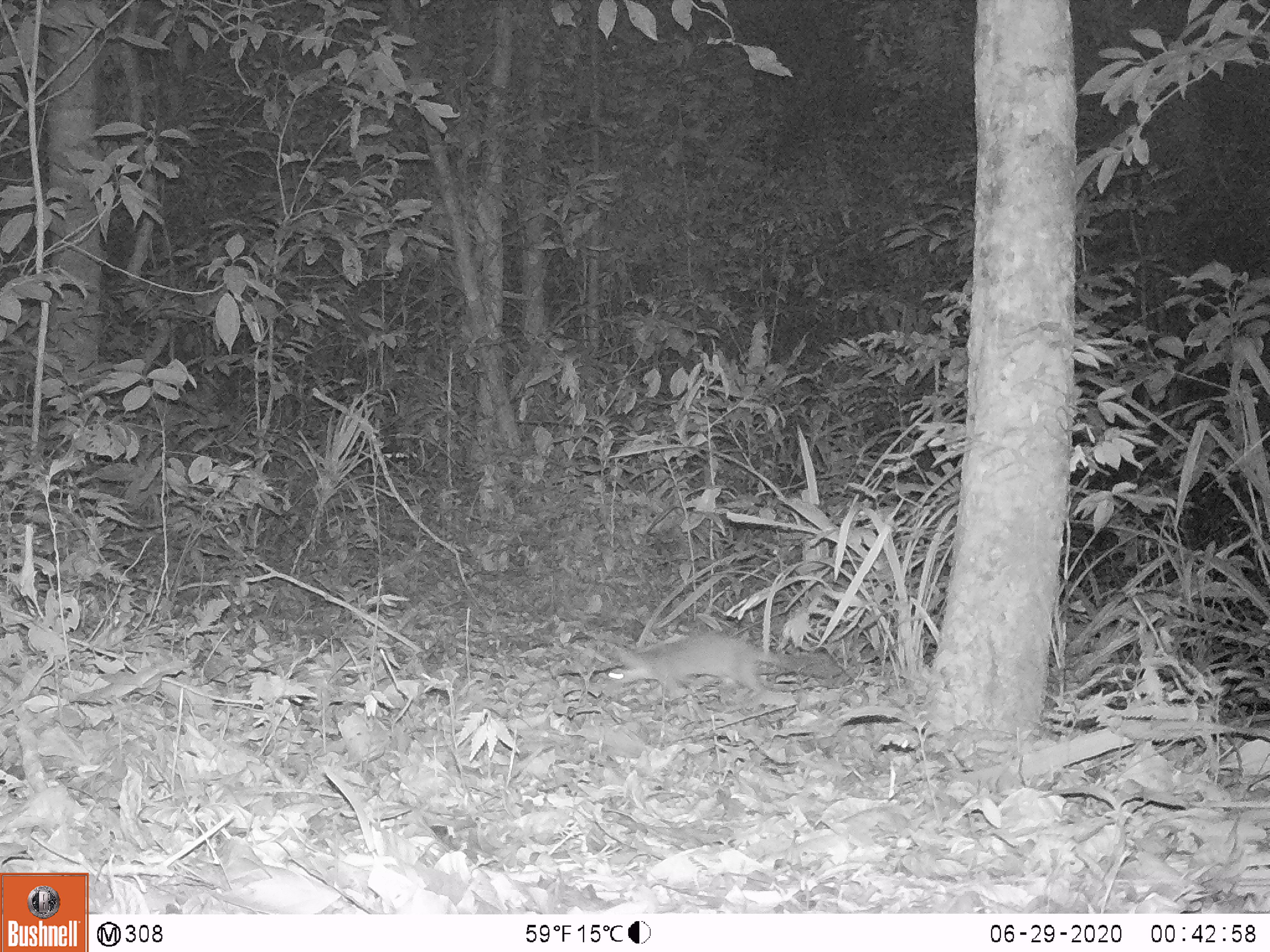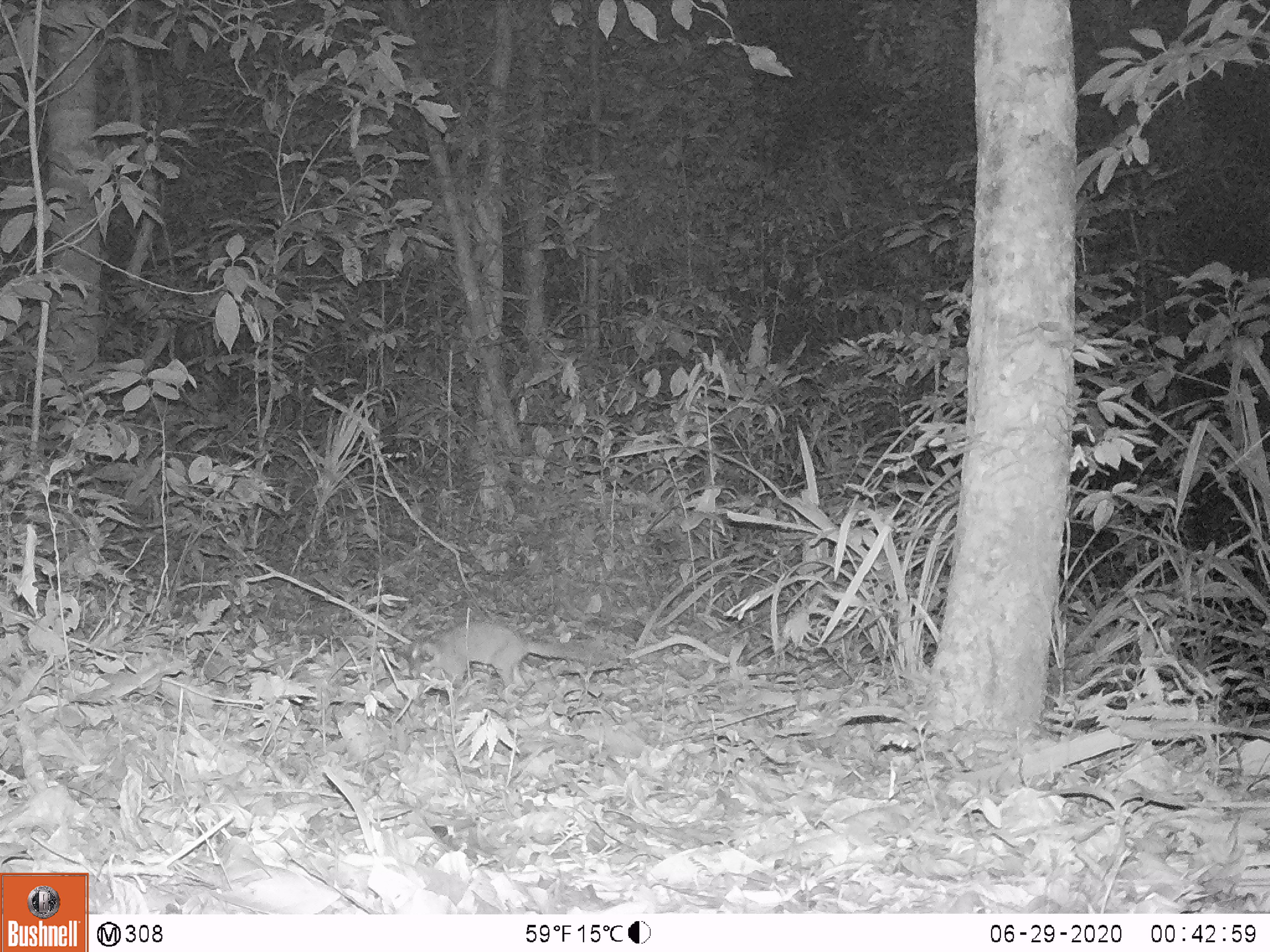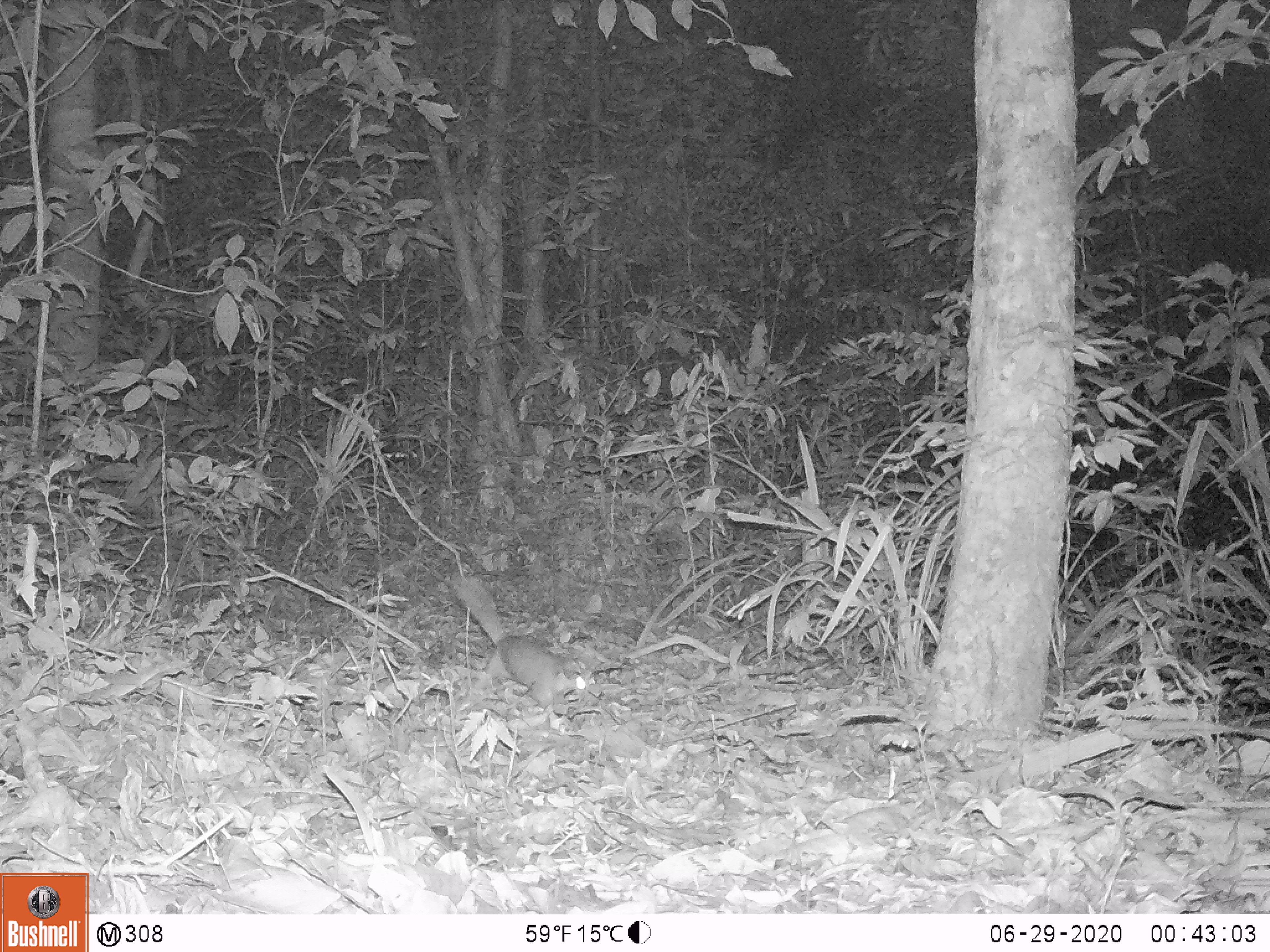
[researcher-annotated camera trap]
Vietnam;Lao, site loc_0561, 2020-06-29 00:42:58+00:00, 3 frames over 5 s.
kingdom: Animalia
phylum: Chordata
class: Mammalia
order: Carnivora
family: Mustelidae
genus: Melogale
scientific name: Melogale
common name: ferret badger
Ferret badger (Melogale). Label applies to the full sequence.